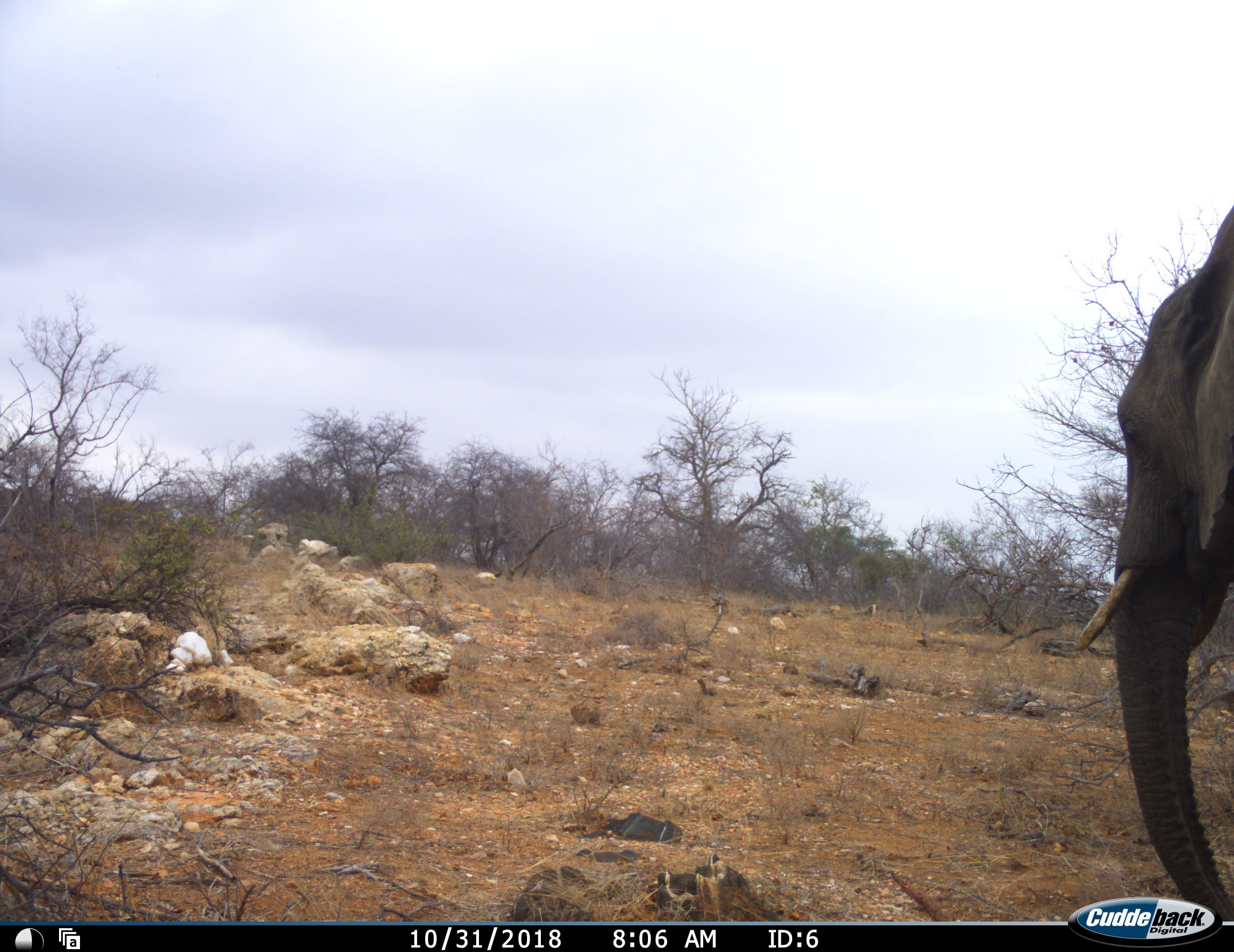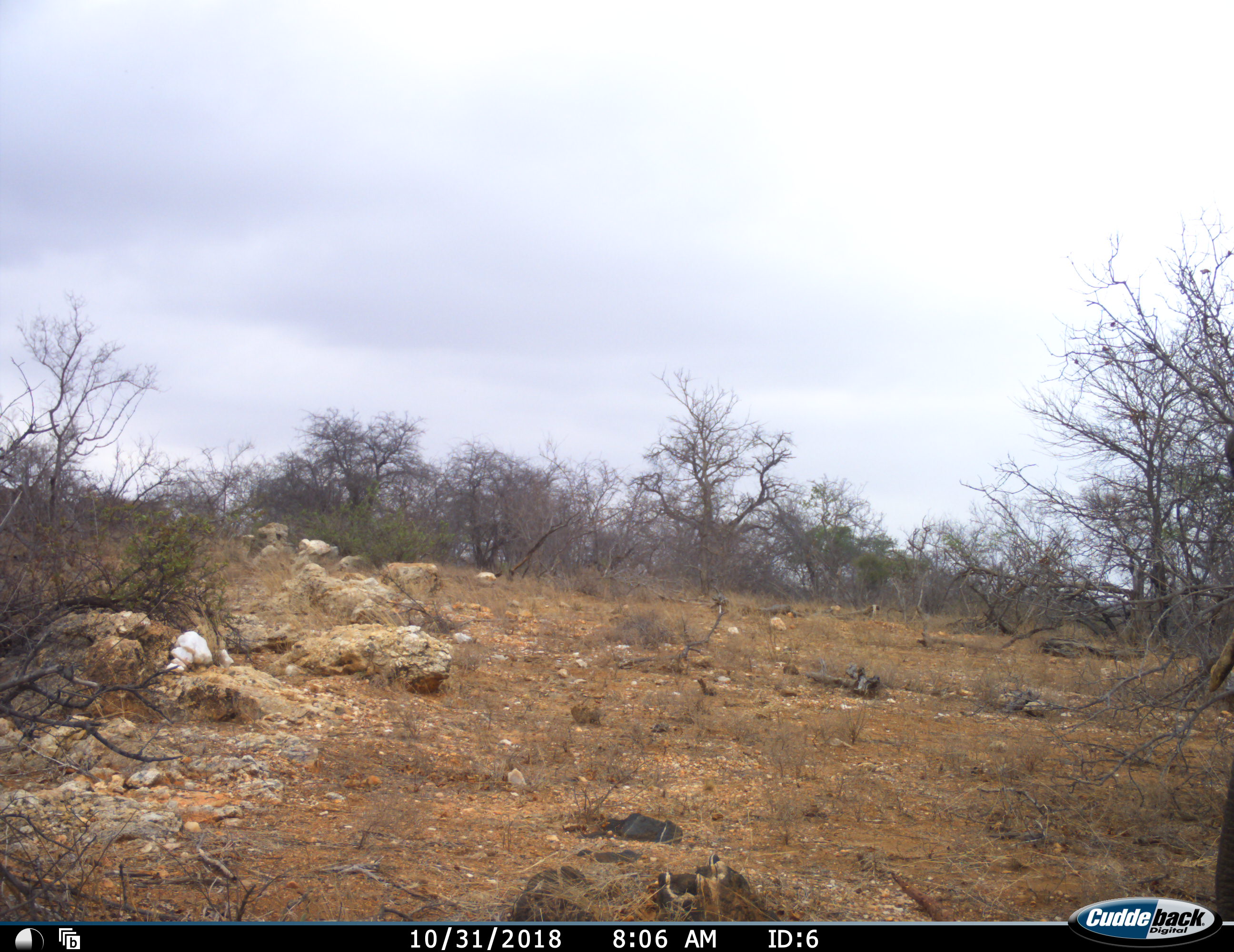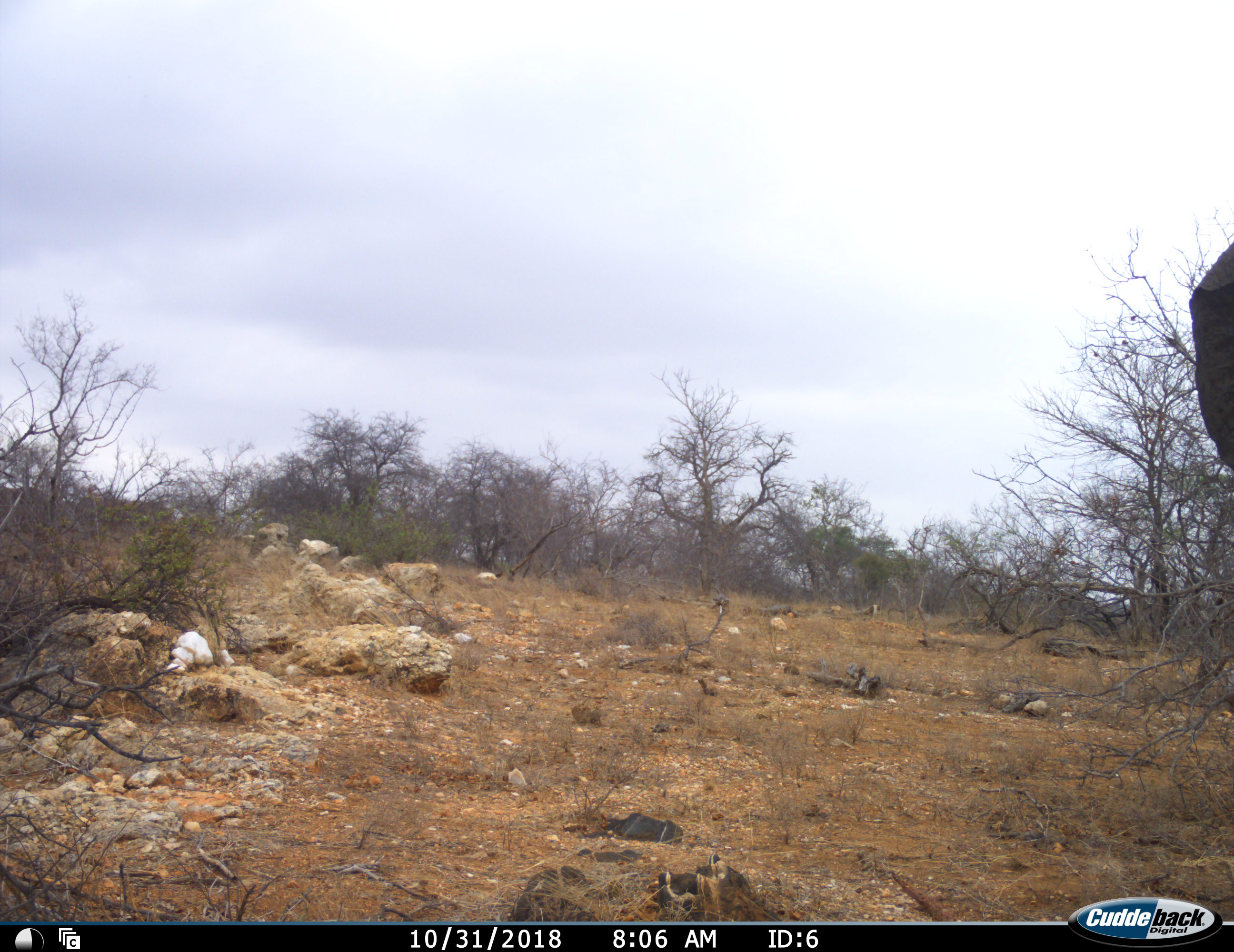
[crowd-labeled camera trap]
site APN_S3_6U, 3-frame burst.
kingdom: Animalia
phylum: Chordata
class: Mammalia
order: Proboscidea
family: Elephantidae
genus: Loxodonta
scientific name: Loxodonta africana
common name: african bush elephant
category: elephant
Elephant (african bush elephant) (Loxodonta africana), count 1. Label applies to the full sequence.